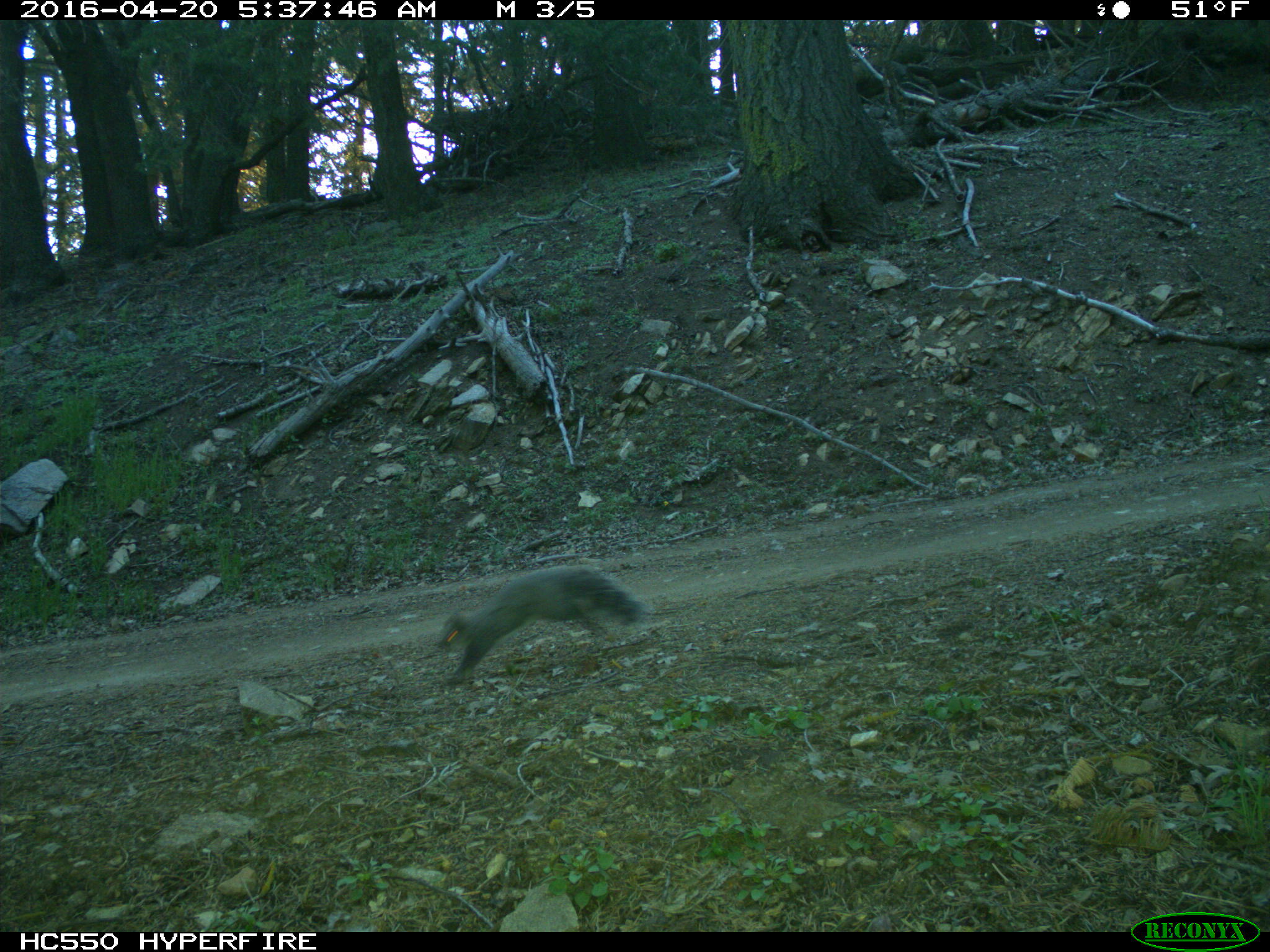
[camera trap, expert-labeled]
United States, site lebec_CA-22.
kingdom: Animalia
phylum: Chordata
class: Mammalia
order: Rodentia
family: Sciuridae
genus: Sciurus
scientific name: Sciurus carolinensis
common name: eastern gray squirrel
Sciurus carolinensis (eastern gray squirrel).